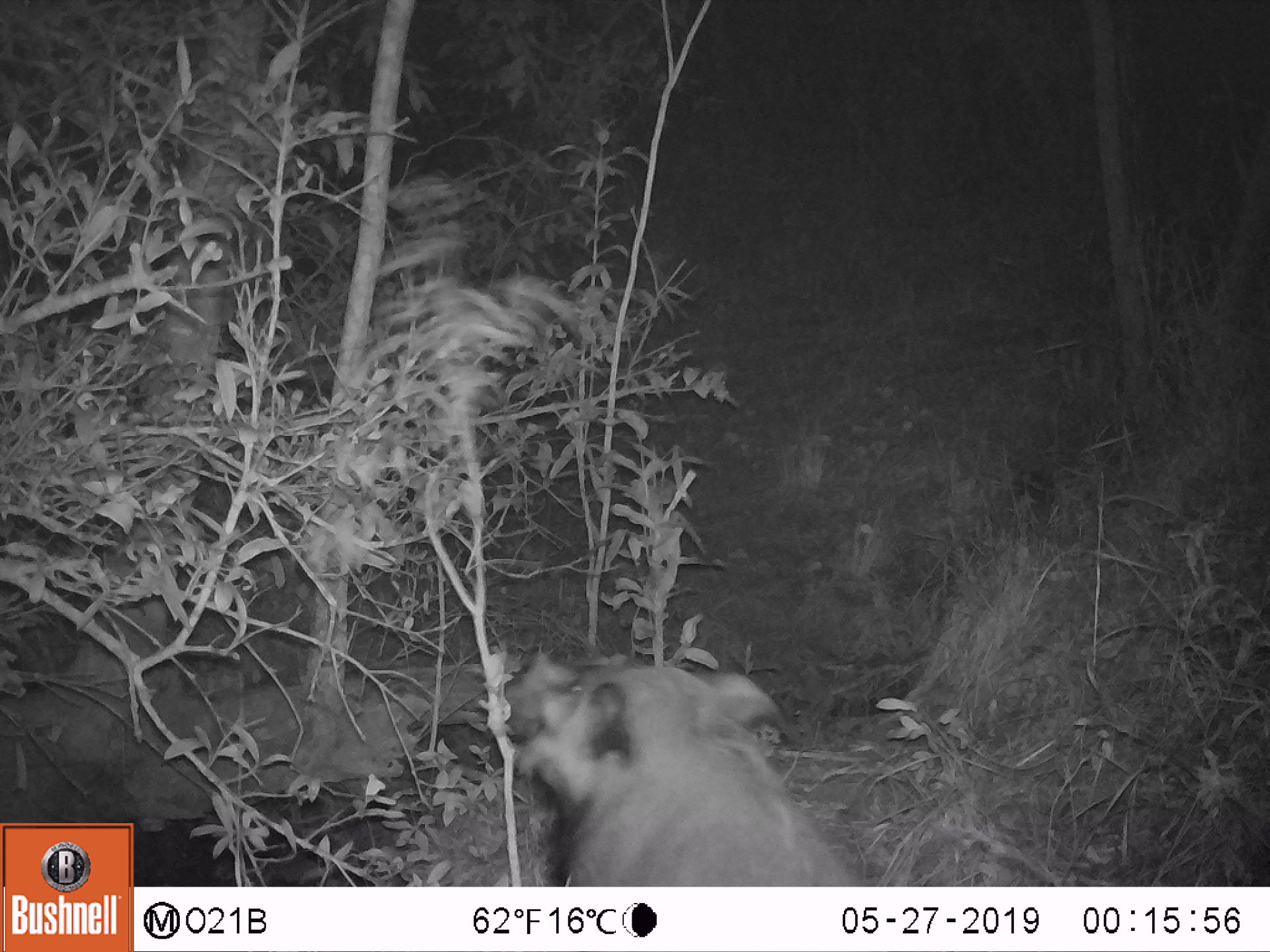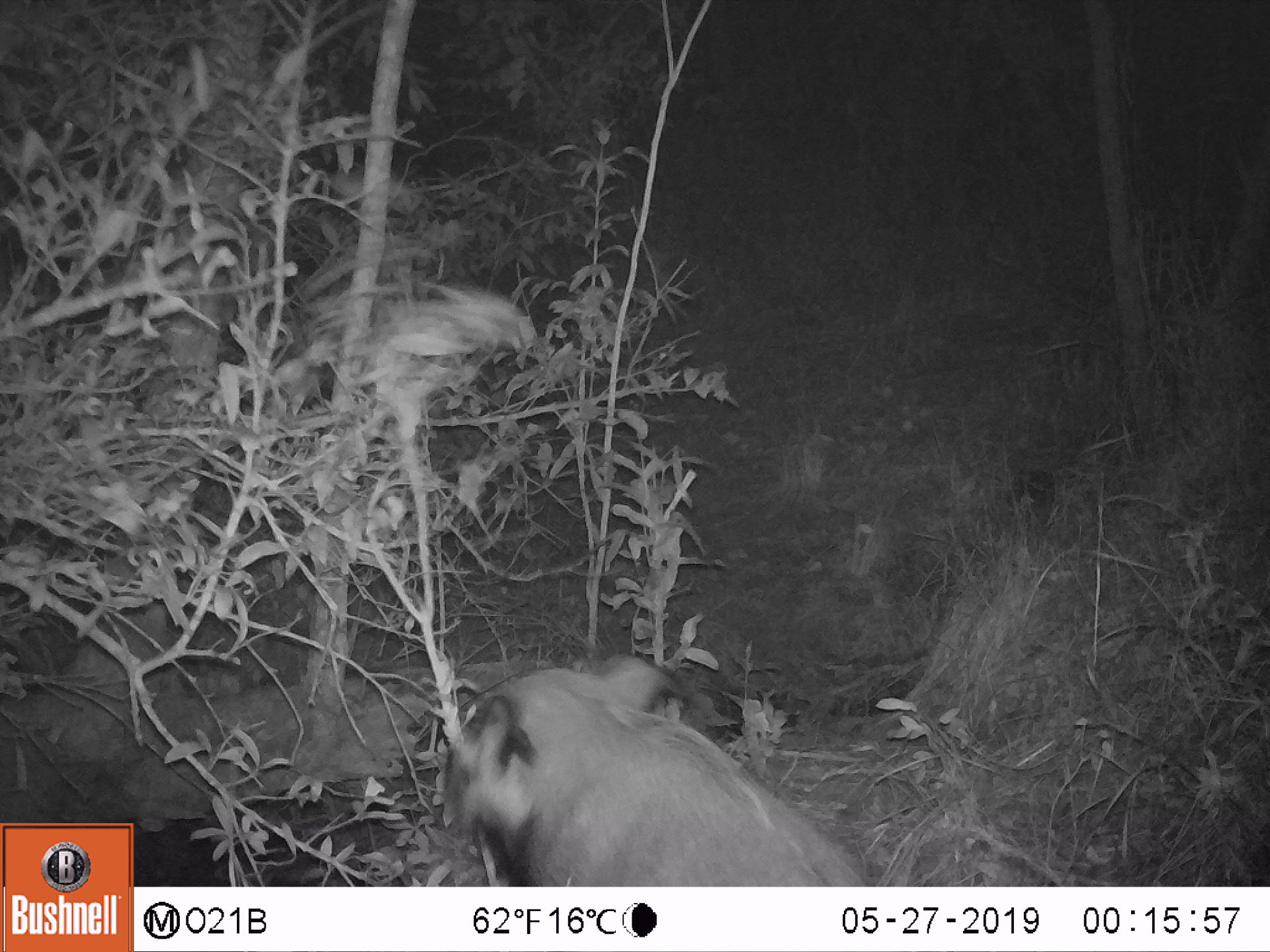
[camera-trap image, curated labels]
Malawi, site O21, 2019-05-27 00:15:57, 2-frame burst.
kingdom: Animalia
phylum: Chordata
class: Mammalia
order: Artiodactyla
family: Suidae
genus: Potamochoerus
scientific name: Potamochoerus larvatus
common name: bushpig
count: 1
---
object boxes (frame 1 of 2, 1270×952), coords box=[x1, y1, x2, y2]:
bushpig: box=[494, 634, 882, 883]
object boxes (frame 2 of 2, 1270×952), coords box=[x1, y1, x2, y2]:
bushpig: box=[436, 648, 888, 884]